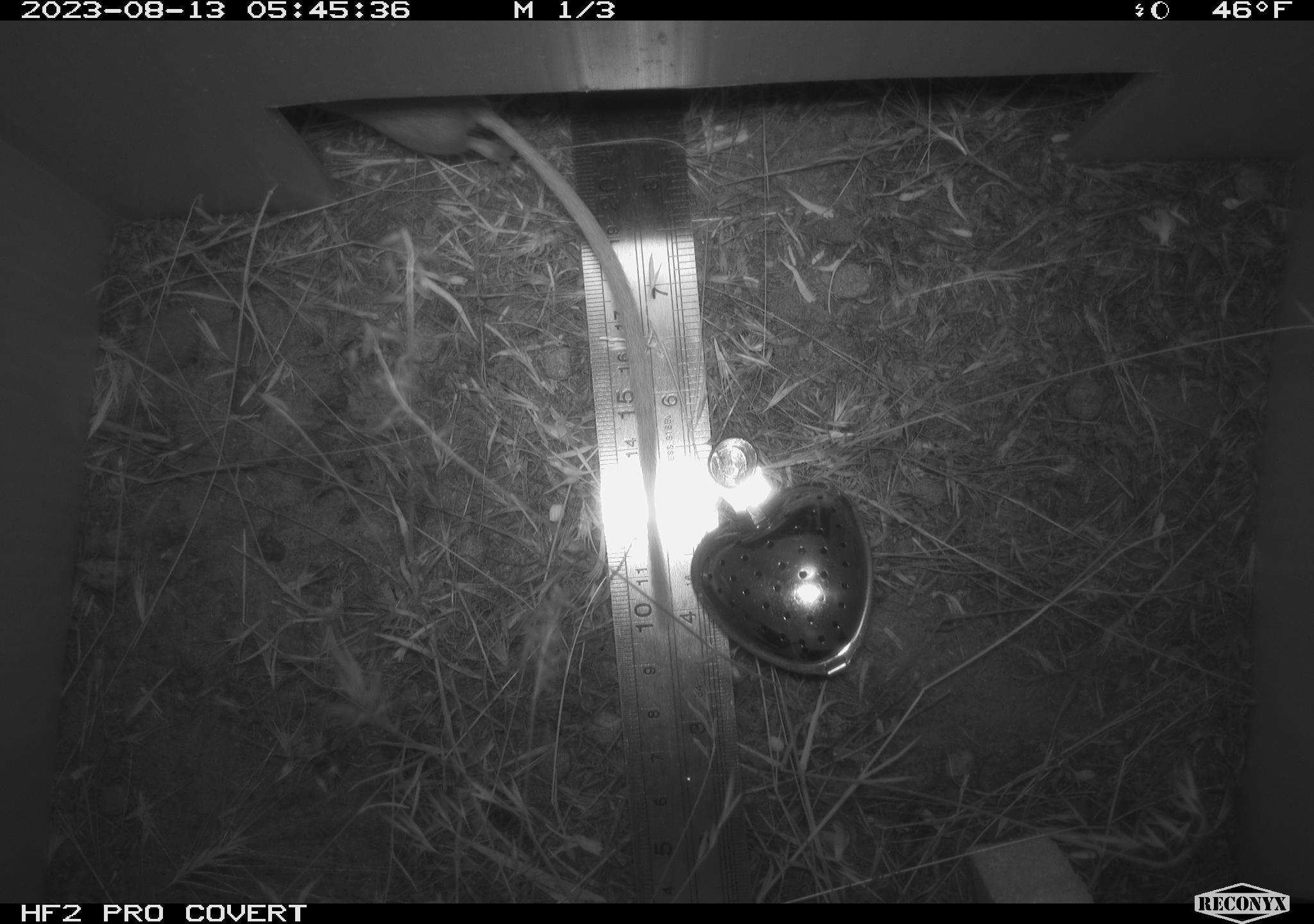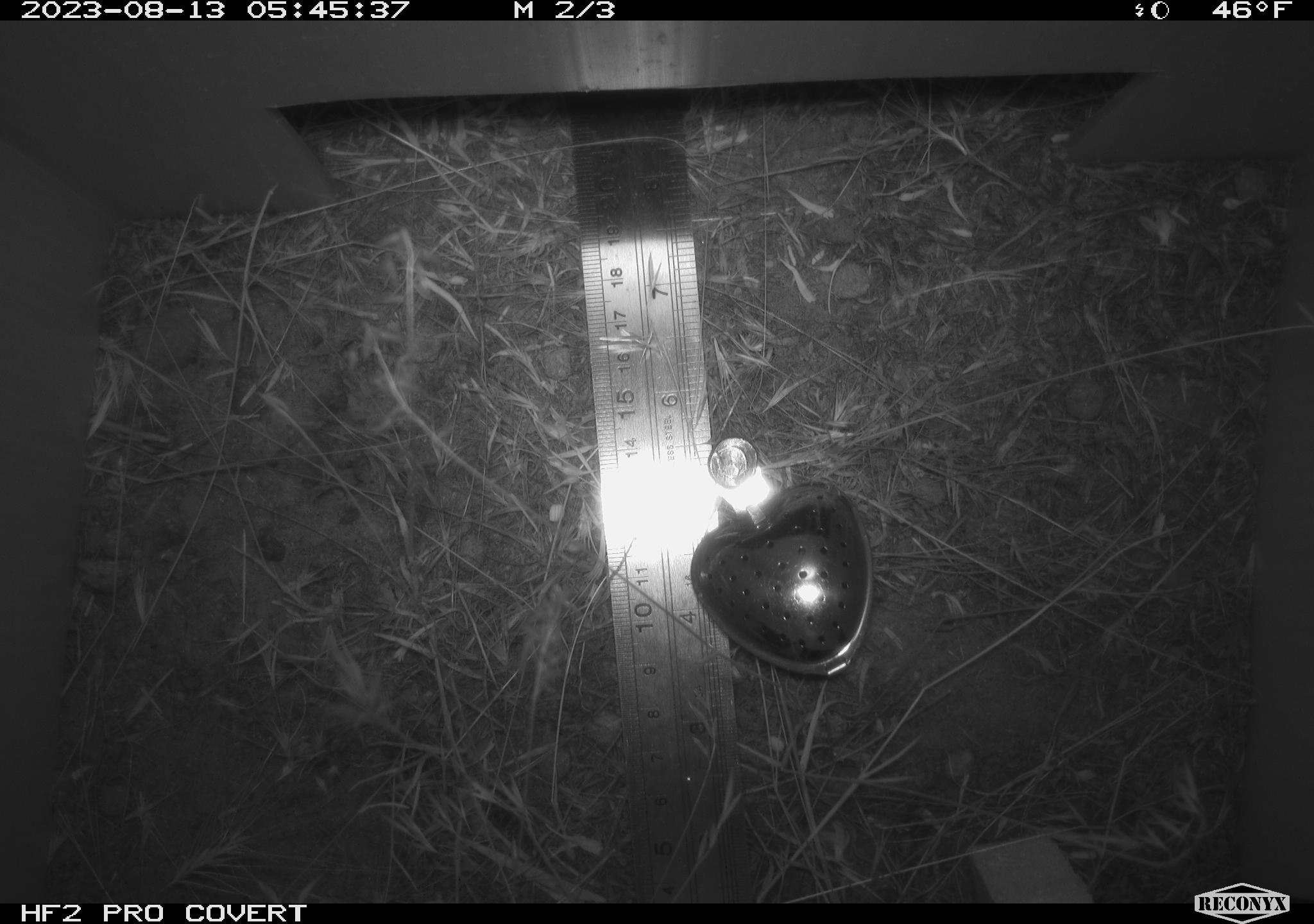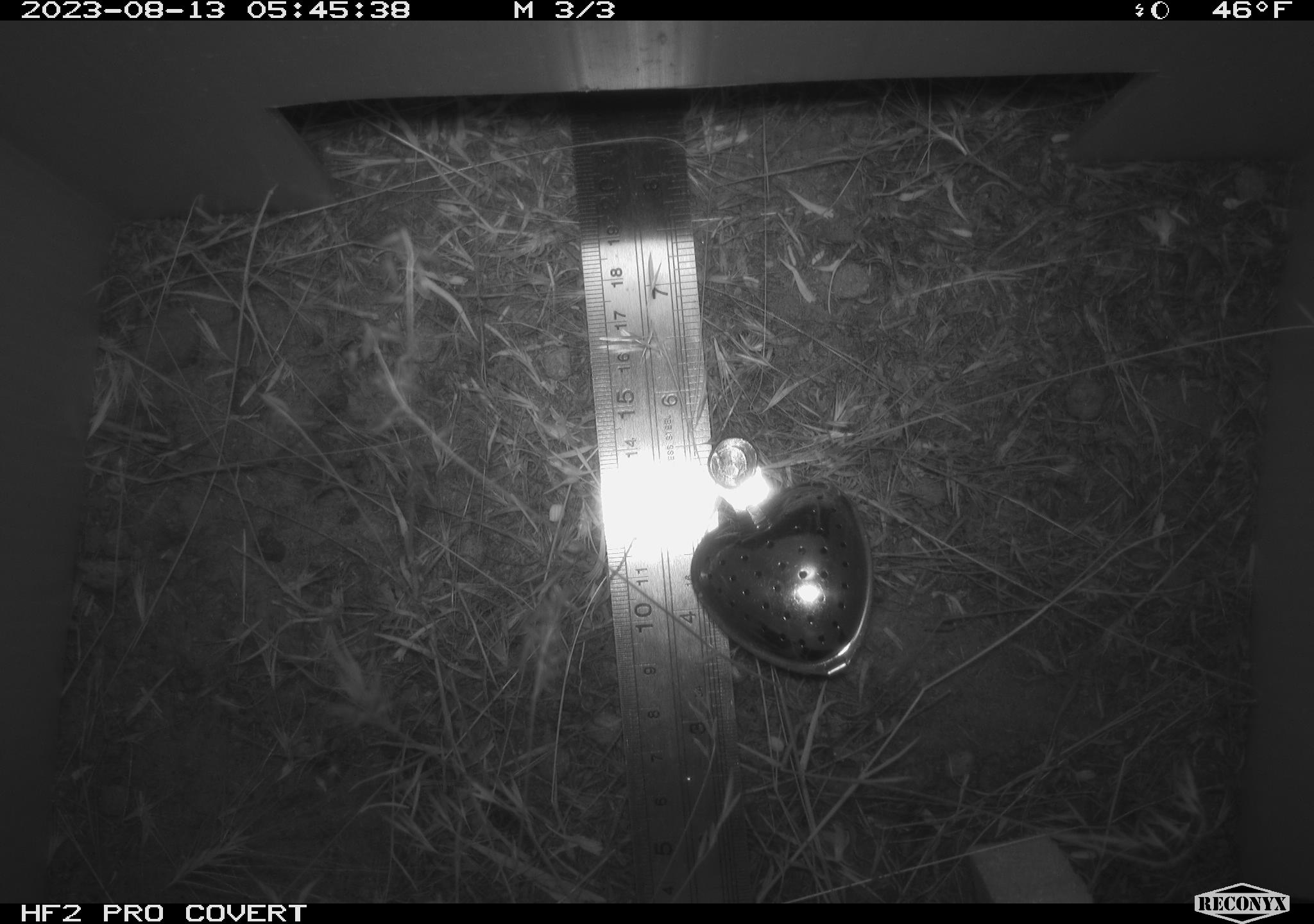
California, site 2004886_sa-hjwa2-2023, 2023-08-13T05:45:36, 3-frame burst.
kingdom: Animalia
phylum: Chordata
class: Mammalia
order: Rodentia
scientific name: Rodentia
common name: mouse species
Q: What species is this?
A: Mouse species (Rodentia).